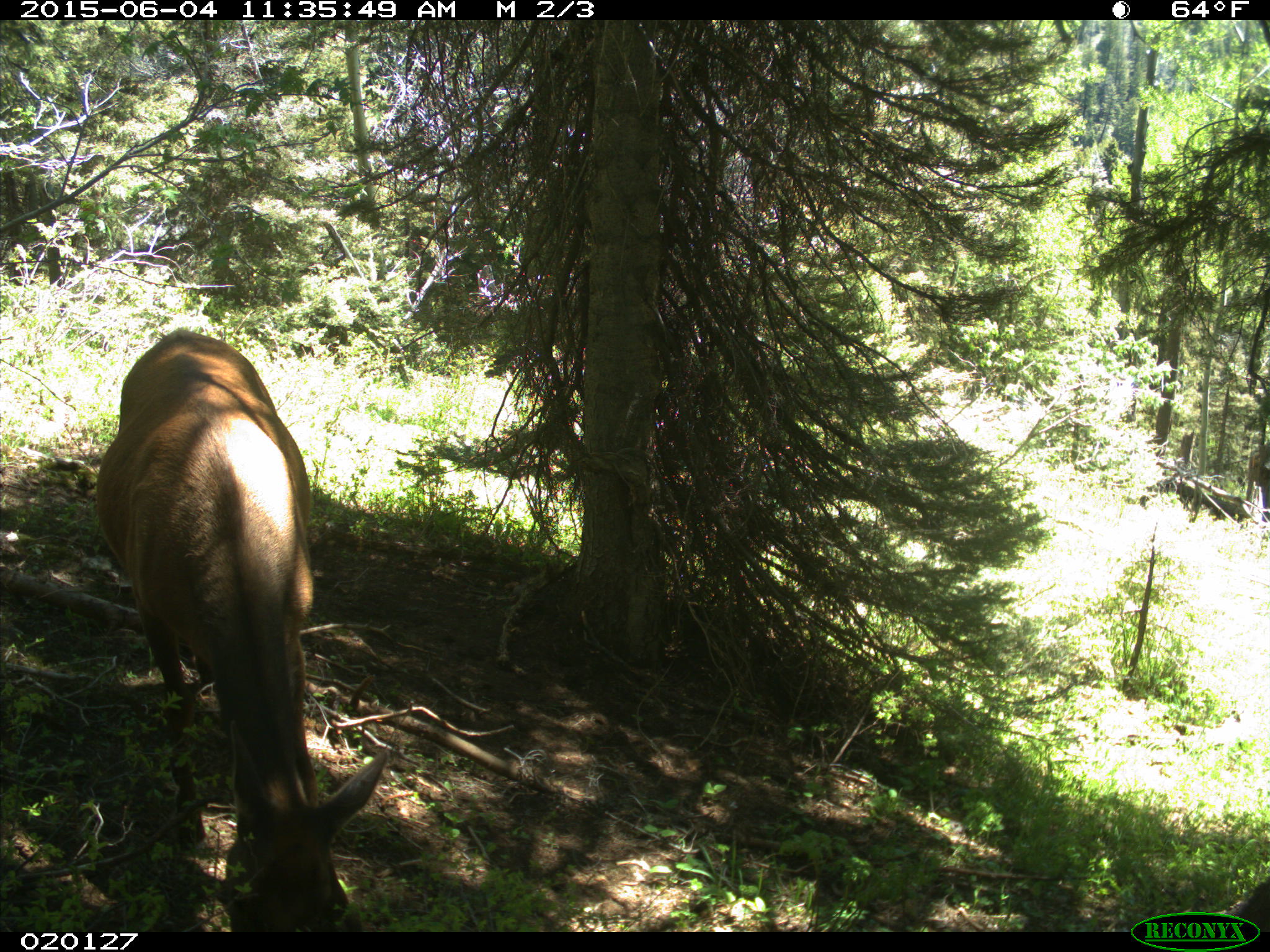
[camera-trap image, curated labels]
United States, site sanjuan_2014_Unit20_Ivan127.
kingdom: Animalia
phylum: Chordata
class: Mammalia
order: Artiodactyla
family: Cervidae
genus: Cervus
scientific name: Cervus elaphus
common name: red deer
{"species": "Cervus elaphus (red deer)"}